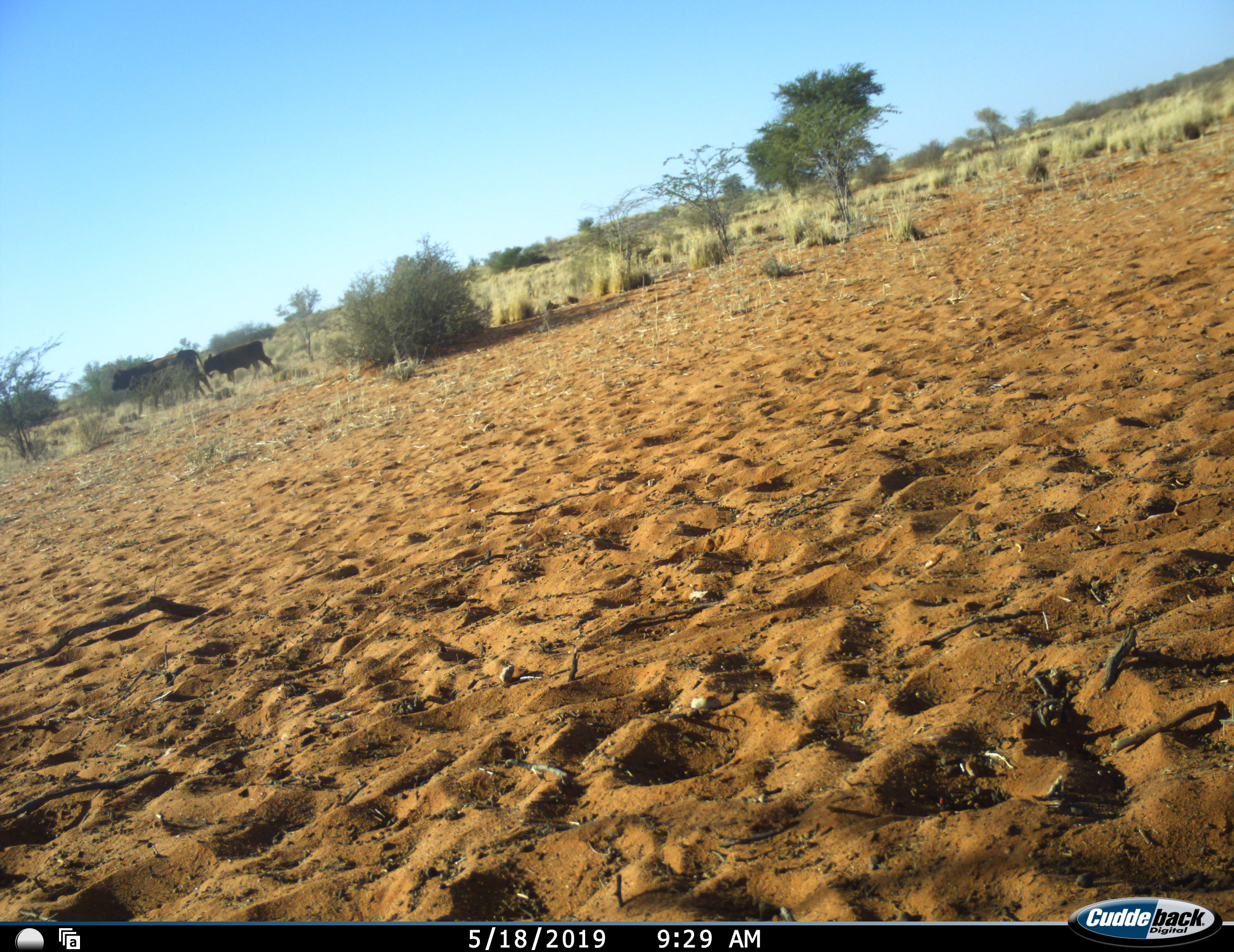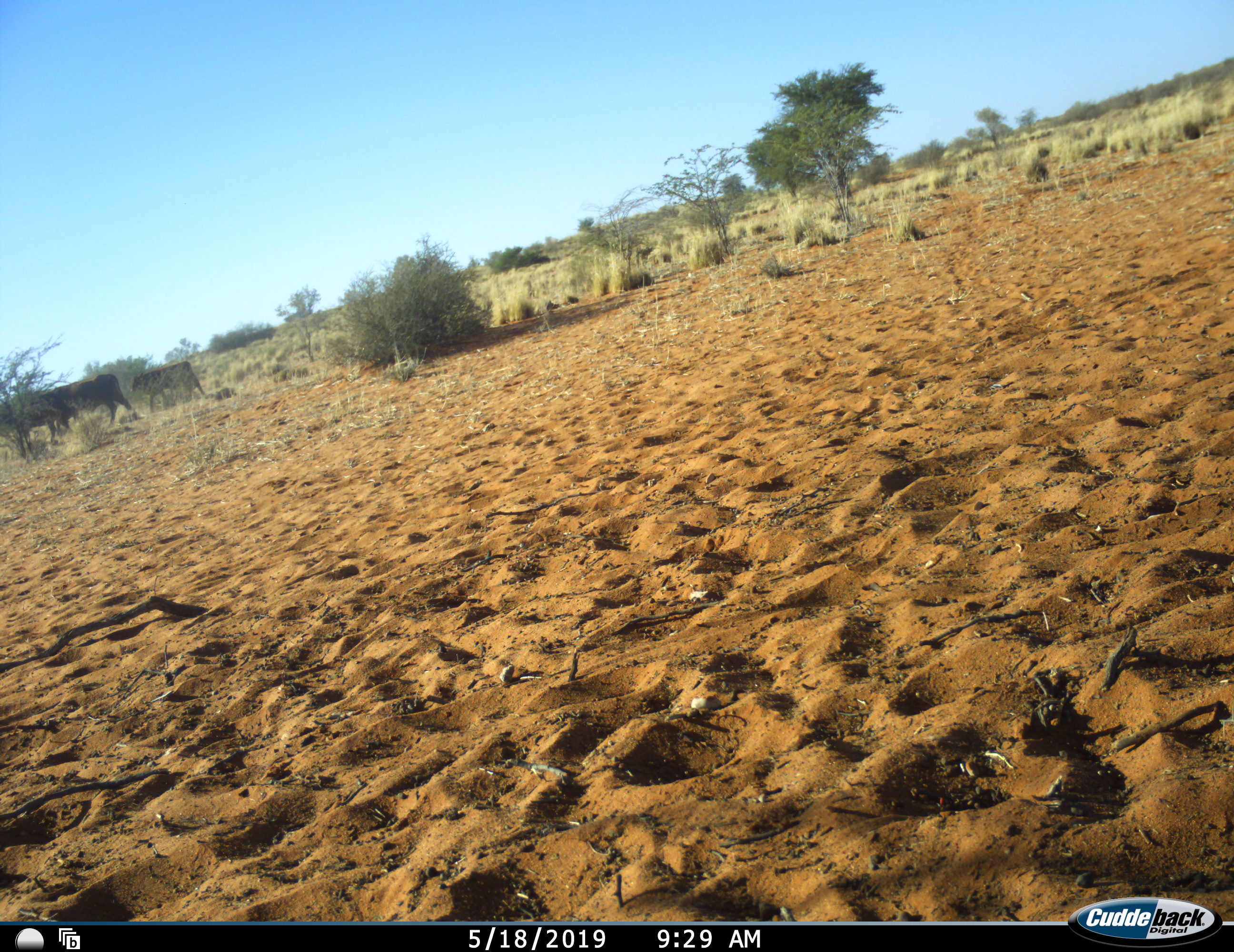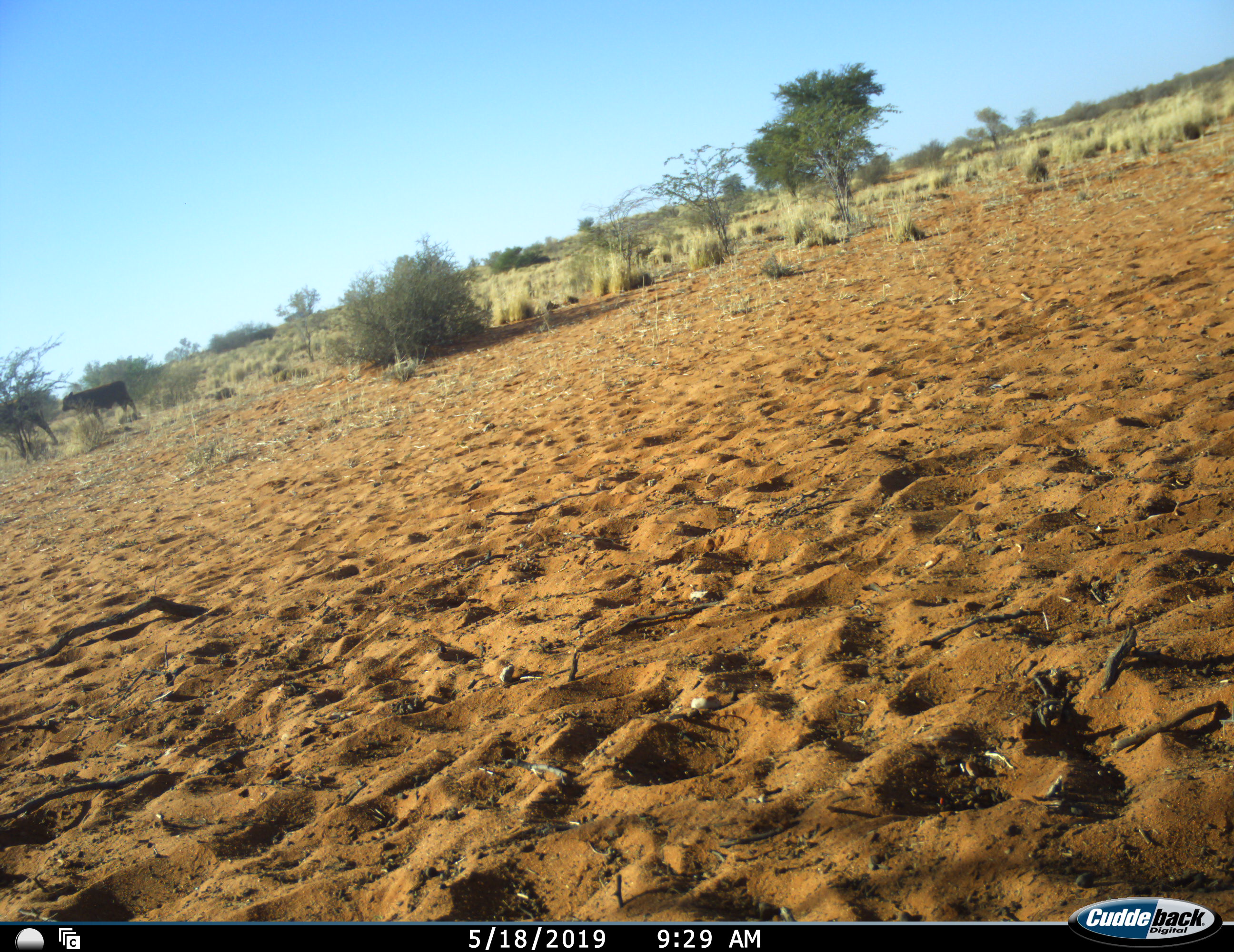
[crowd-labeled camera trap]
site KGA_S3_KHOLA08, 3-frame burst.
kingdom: Animalia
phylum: Chordata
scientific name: Vertebrata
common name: domestic animal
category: domesticanimal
Domesticanimal (domestic animal) (Vertebrata), count 2. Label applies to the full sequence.